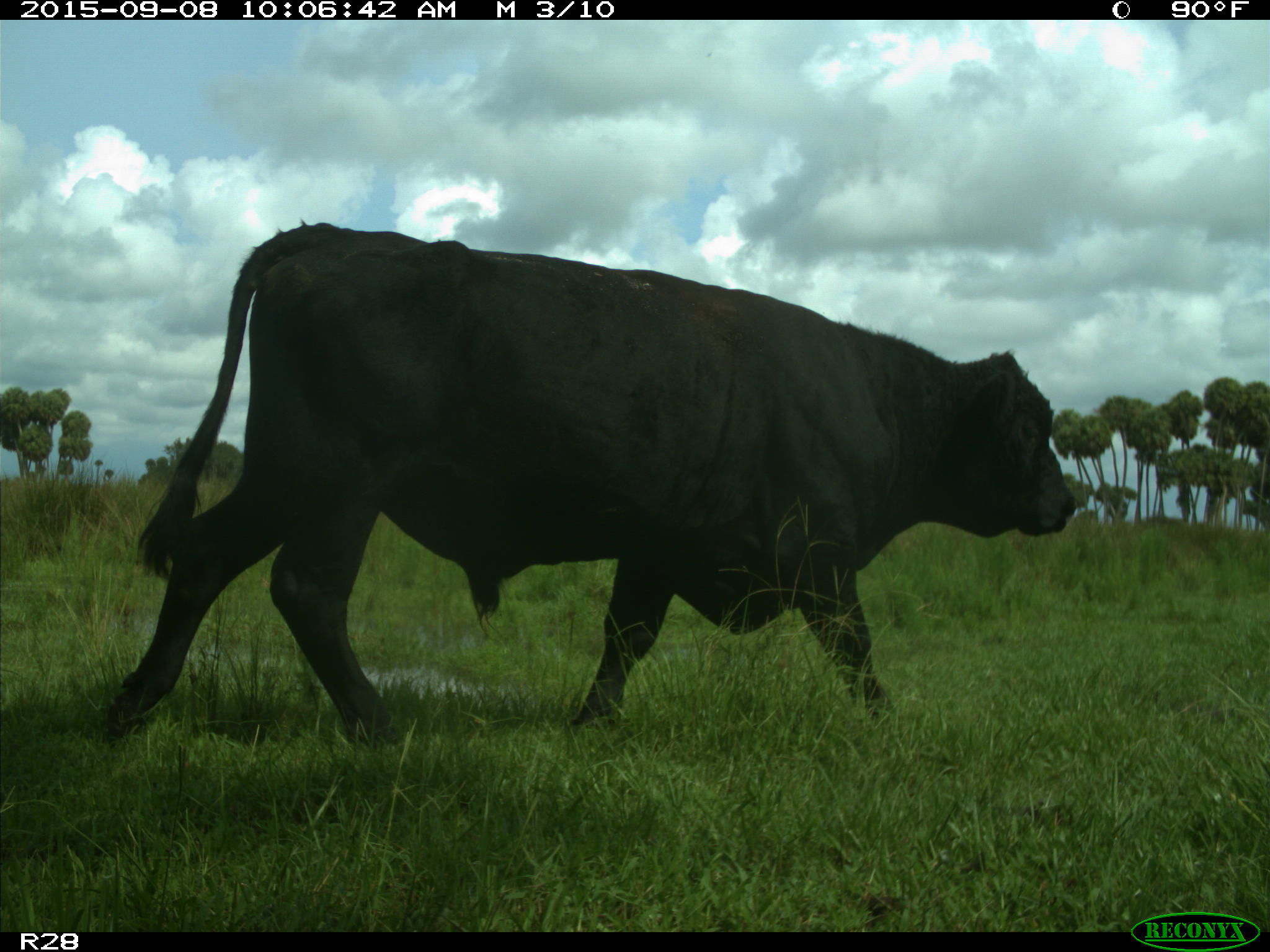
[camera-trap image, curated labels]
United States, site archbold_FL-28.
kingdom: Animalia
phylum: Chordata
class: Mammalia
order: Artiodactyla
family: Bovidae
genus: Bos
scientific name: Bos taurus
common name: domestic cow